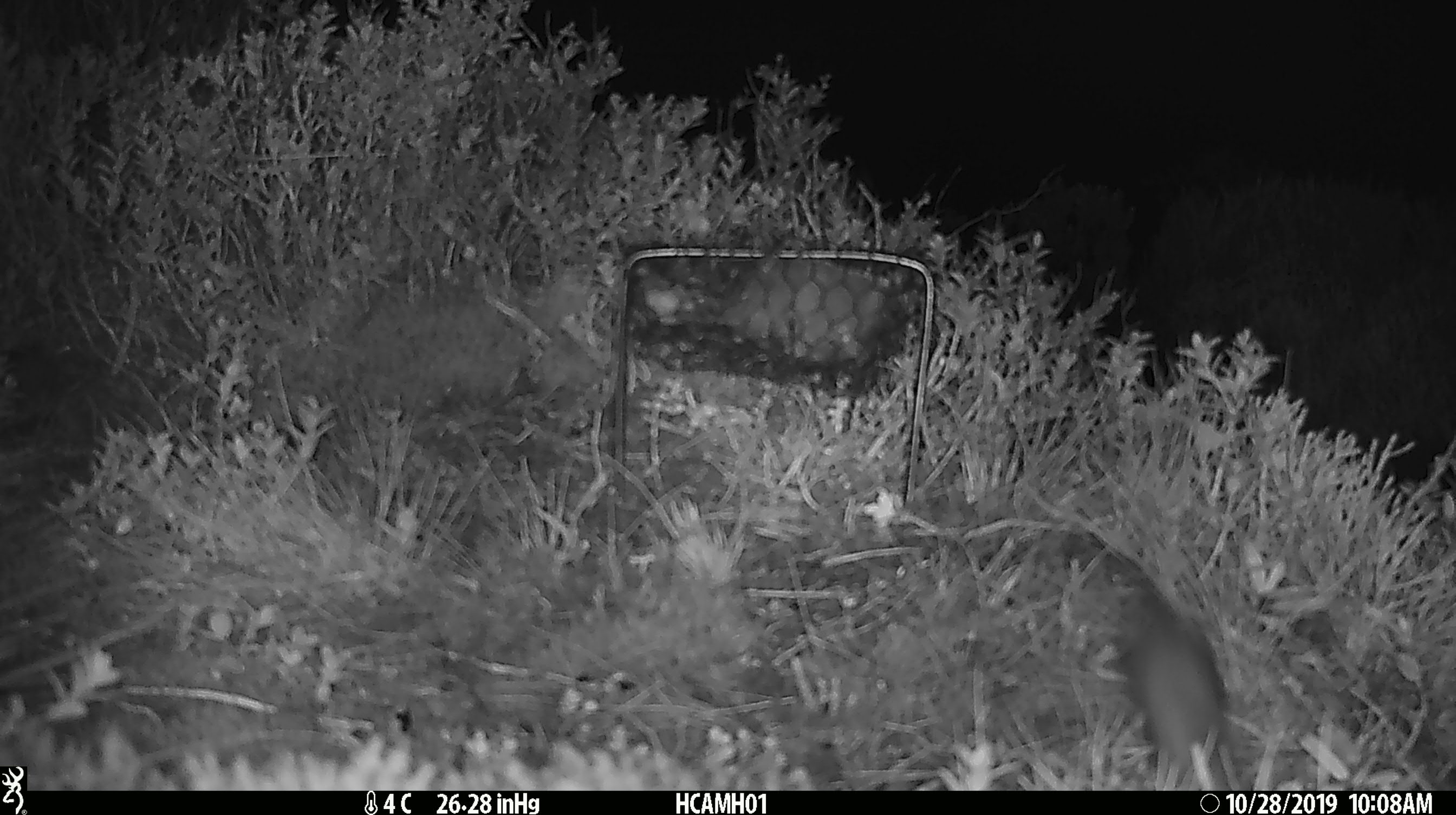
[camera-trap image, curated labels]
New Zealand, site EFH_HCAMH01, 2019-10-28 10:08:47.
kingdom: Animalia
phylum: Chordata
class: Mammalia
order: Rodentia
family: Muridae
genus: Mus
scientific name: Mus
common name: mouse